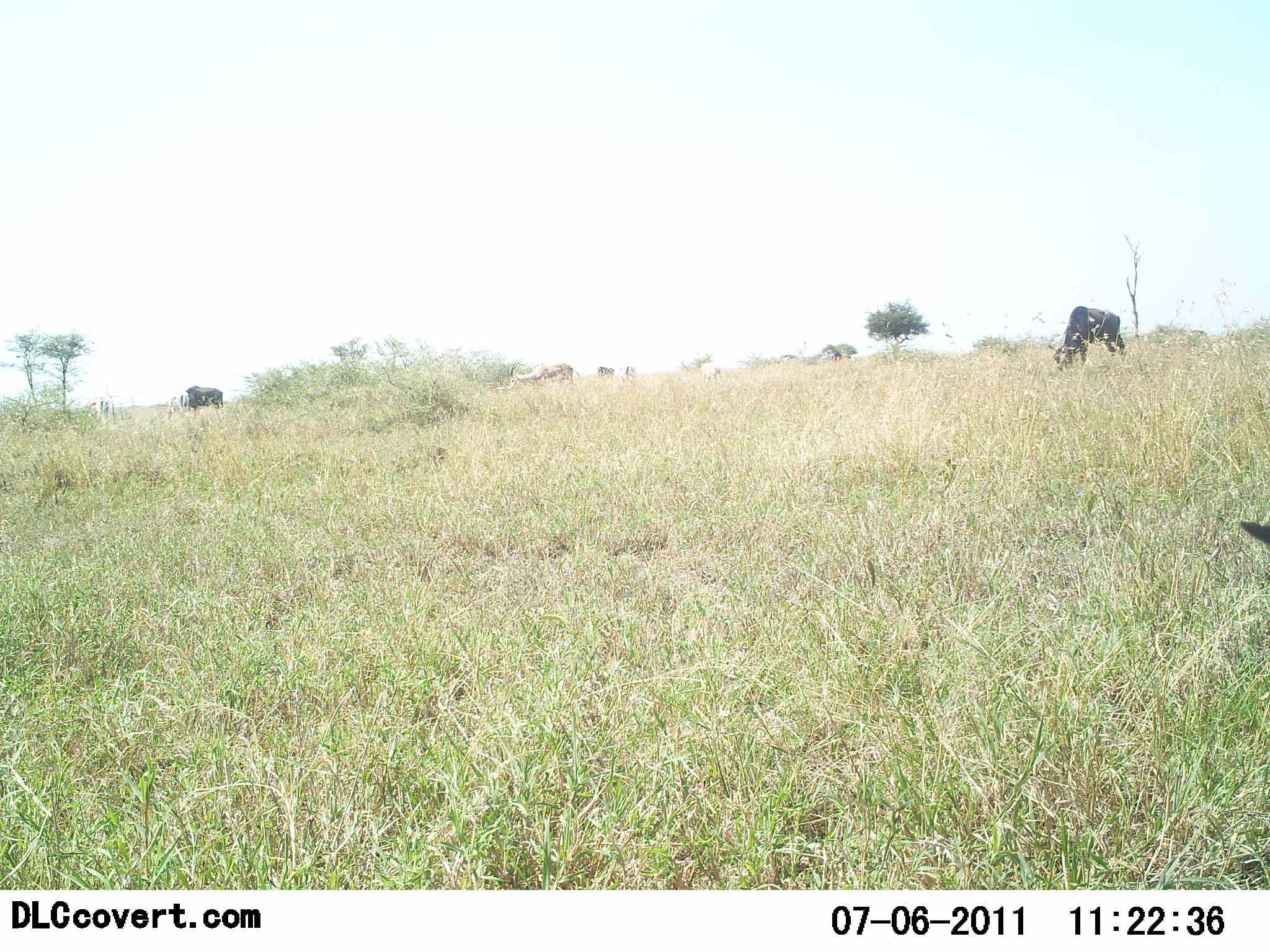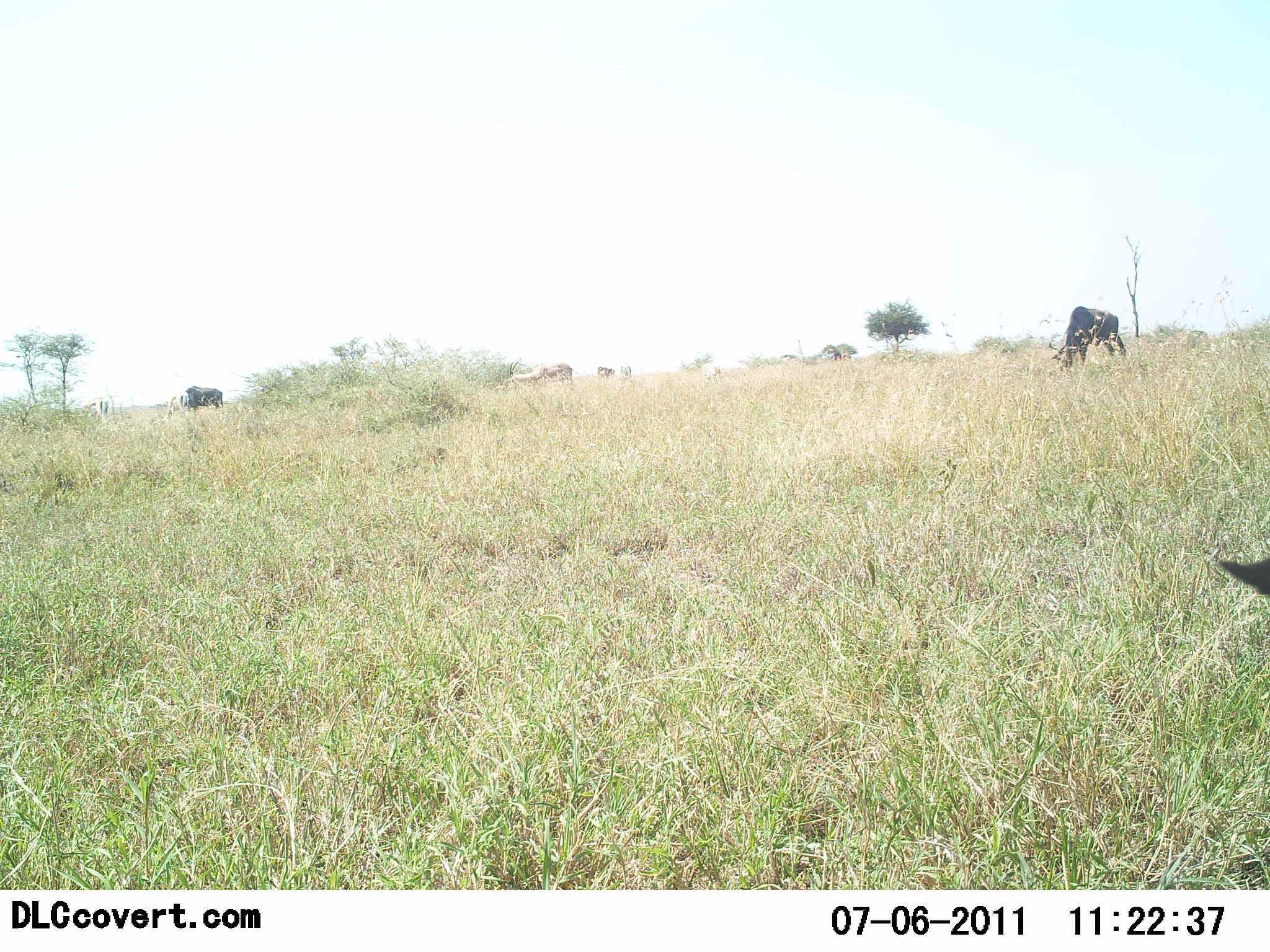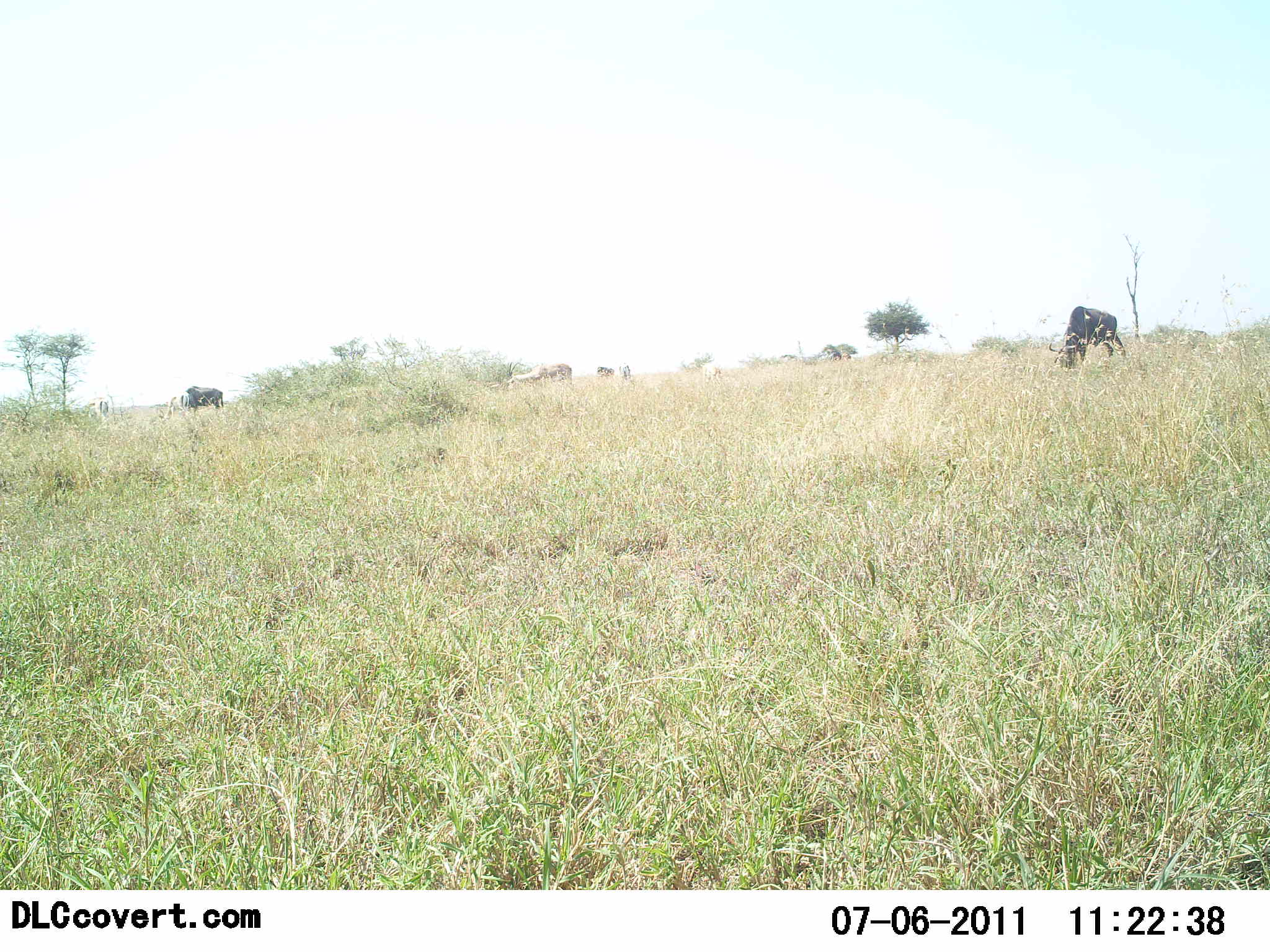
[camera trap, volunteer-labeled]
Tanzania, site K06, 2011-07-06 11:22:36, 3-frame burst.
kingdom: Animalia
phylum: Chordata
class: Mammalia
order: Artiodactyla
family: Bovidae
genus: Connochaetes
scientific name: Connochaetes taurinus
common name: blue wildebeest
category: wildebeest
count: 3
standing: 25%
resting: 0%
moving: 0%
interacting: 0%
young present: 0%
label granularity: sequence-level